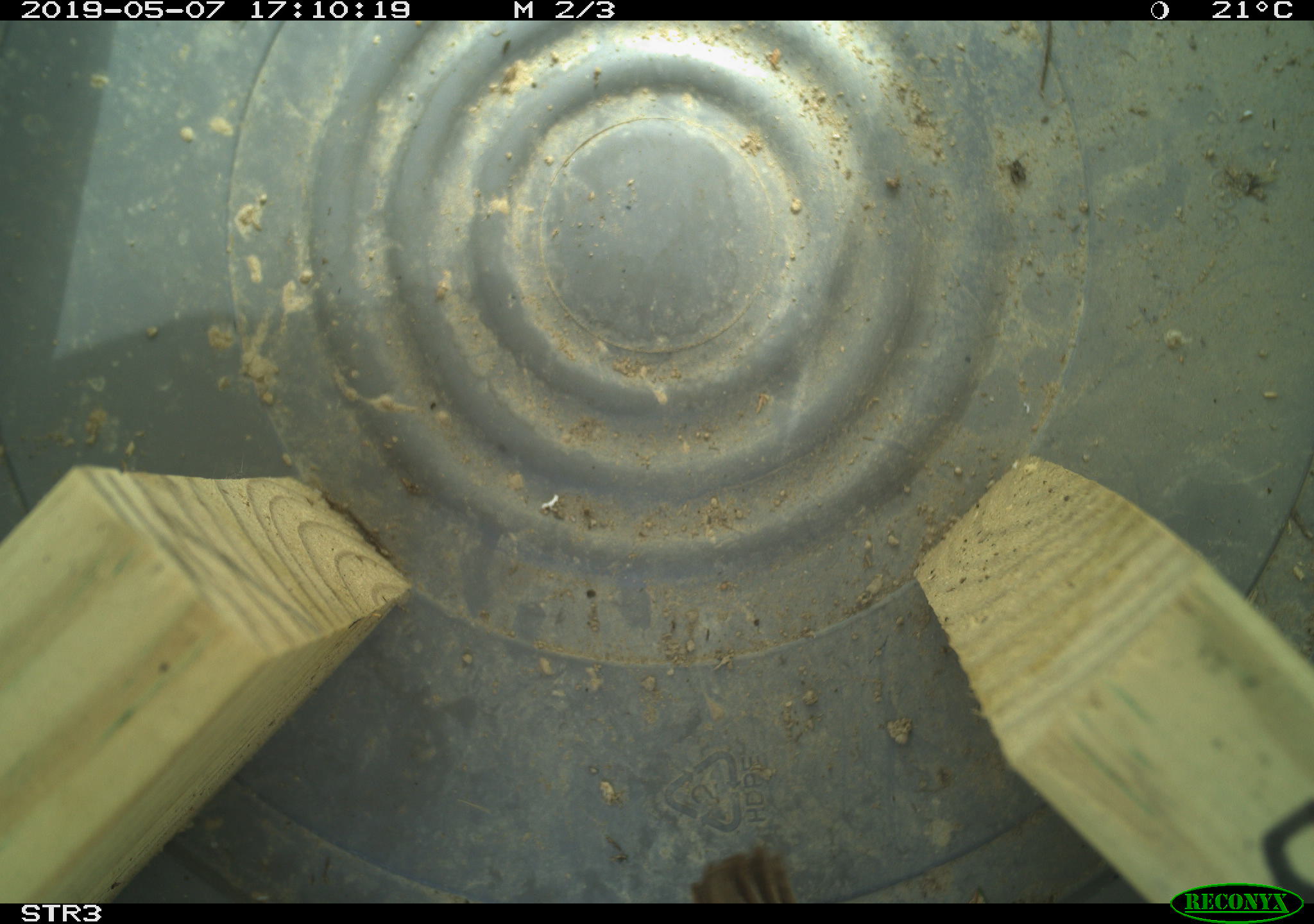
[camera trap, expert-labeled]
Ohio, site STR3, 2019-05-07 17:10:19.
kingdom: Animalia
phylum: Chordata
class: Aves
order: Passeriformes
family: Passerellidae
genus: Melospiza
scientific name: Melospiza melodia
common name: song sparrow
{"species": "song sparrow (Melospiza melodia)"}